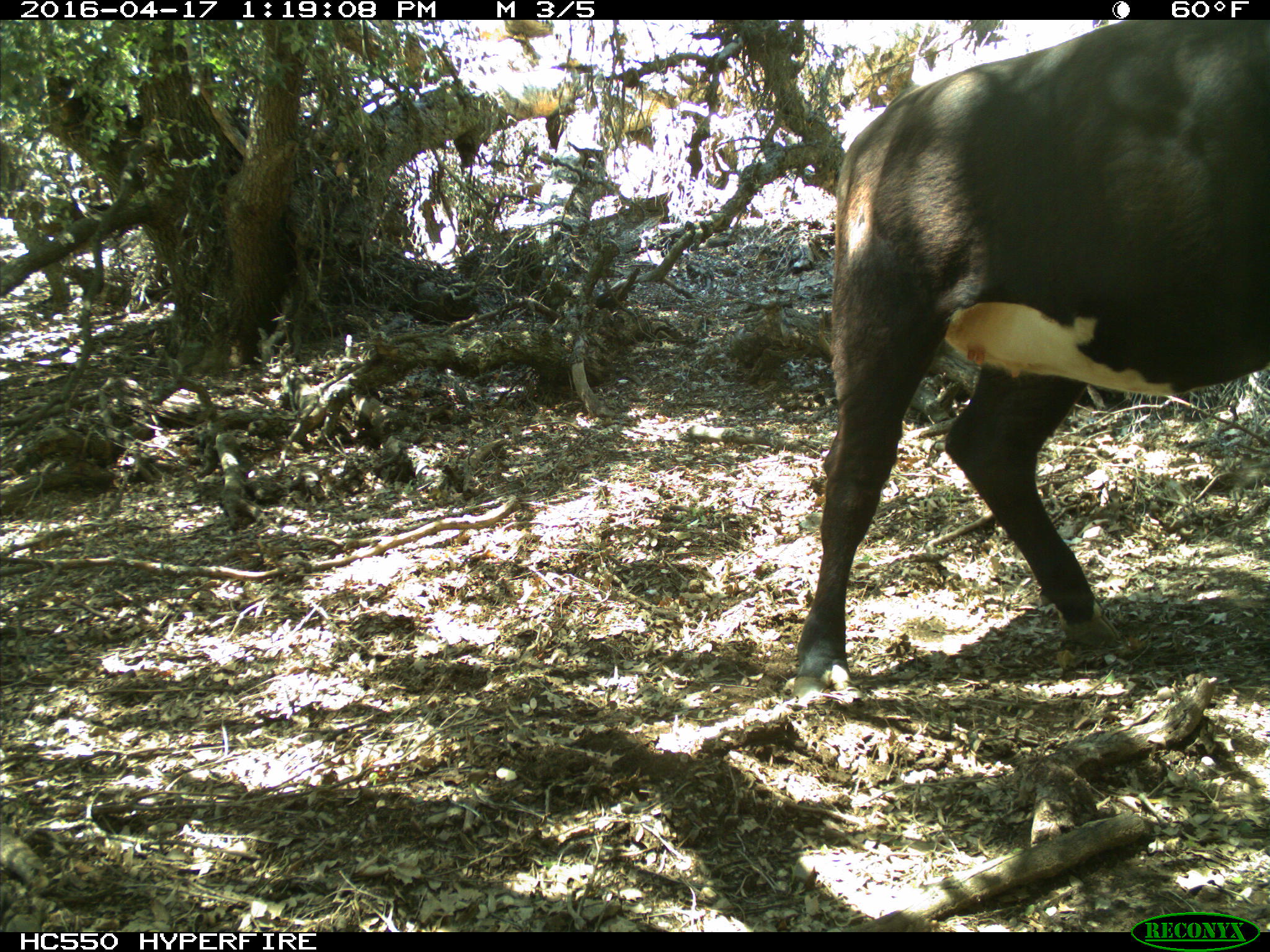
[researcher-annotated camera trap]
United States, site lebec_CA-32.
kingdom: Animalia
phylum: Chordata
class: Mammalia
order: Artiodactyla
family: Bovidae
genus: Bos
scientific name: Bos taurus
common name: domestic cow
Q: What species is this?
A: Bos taurus (domestic cow).